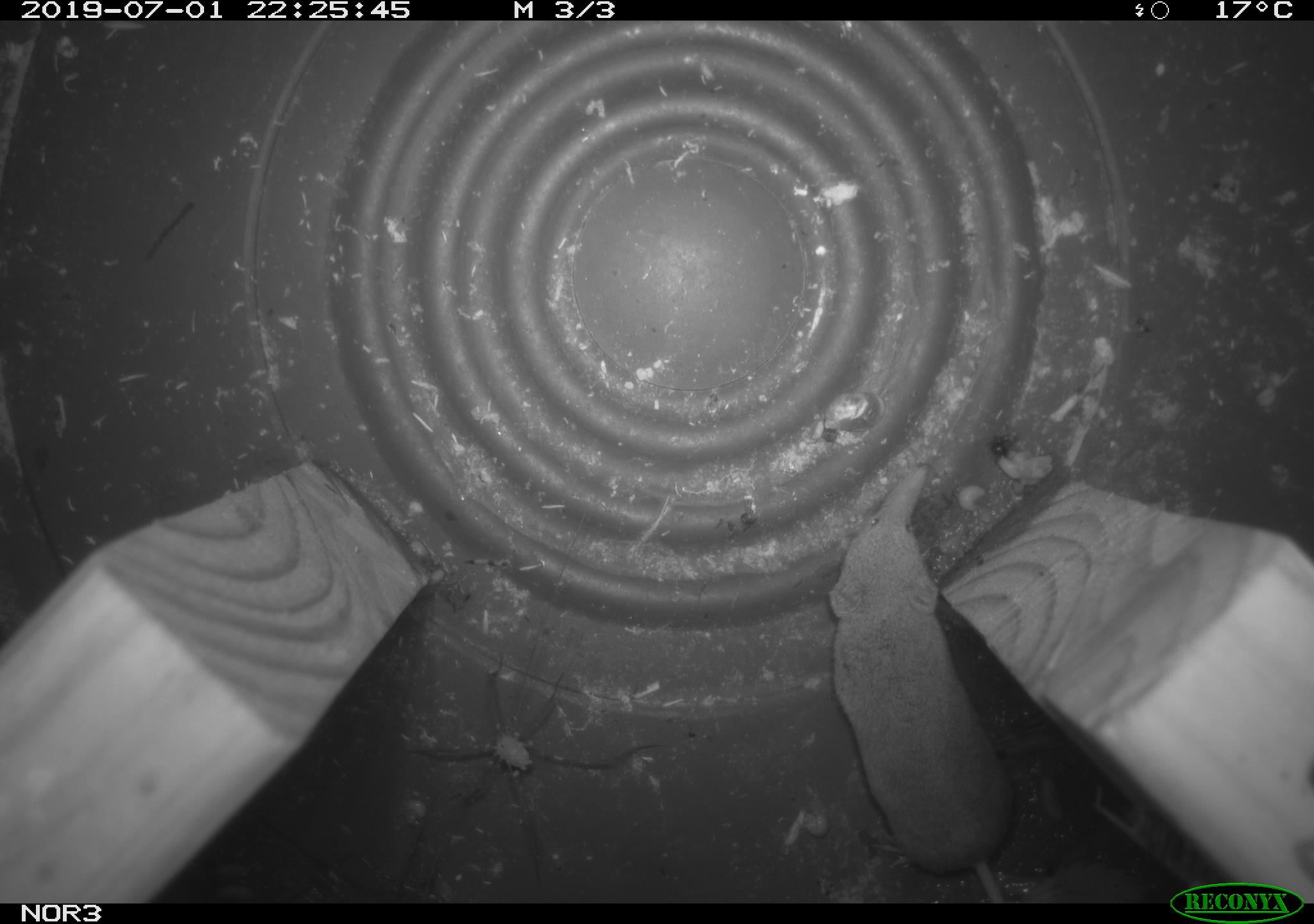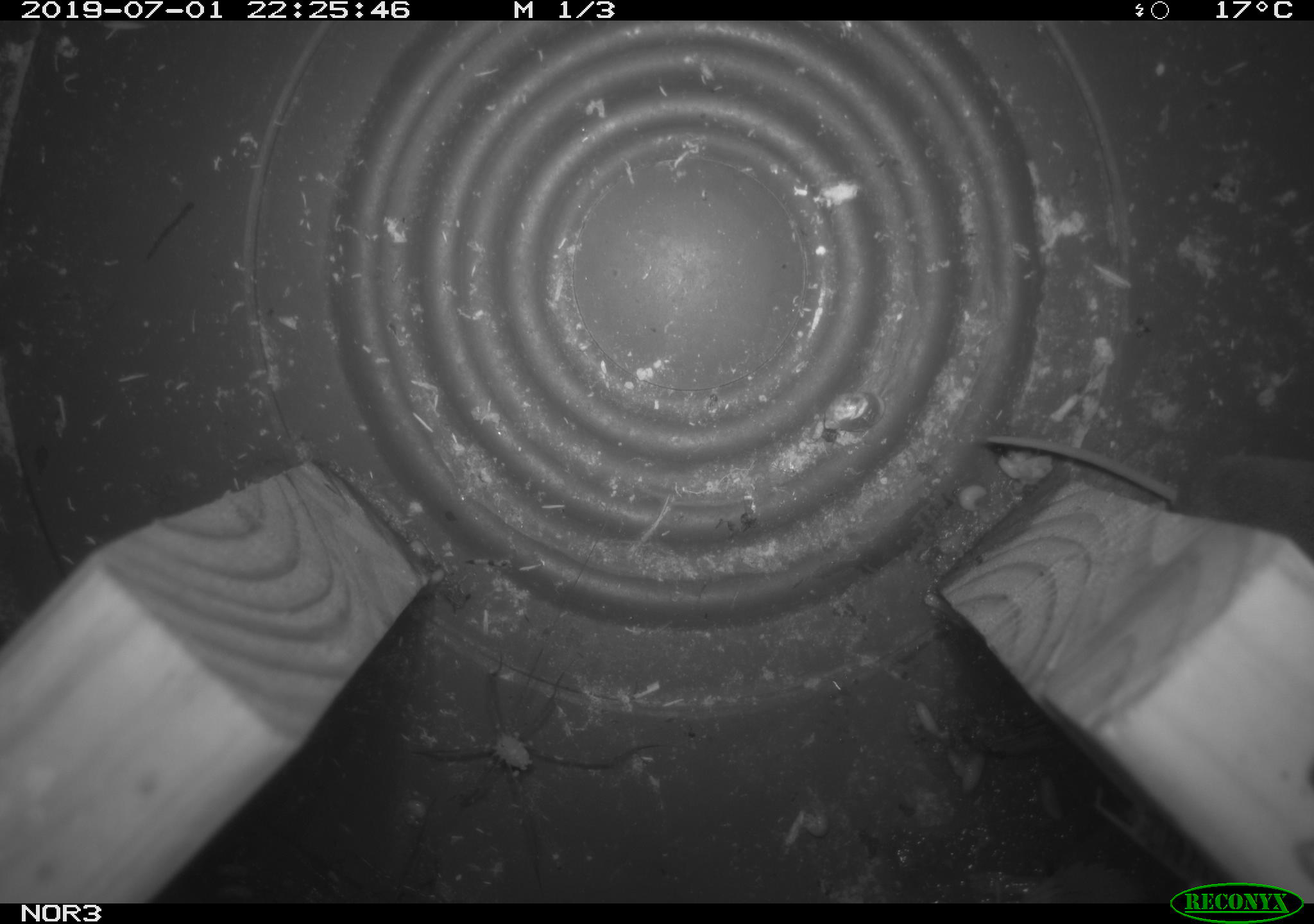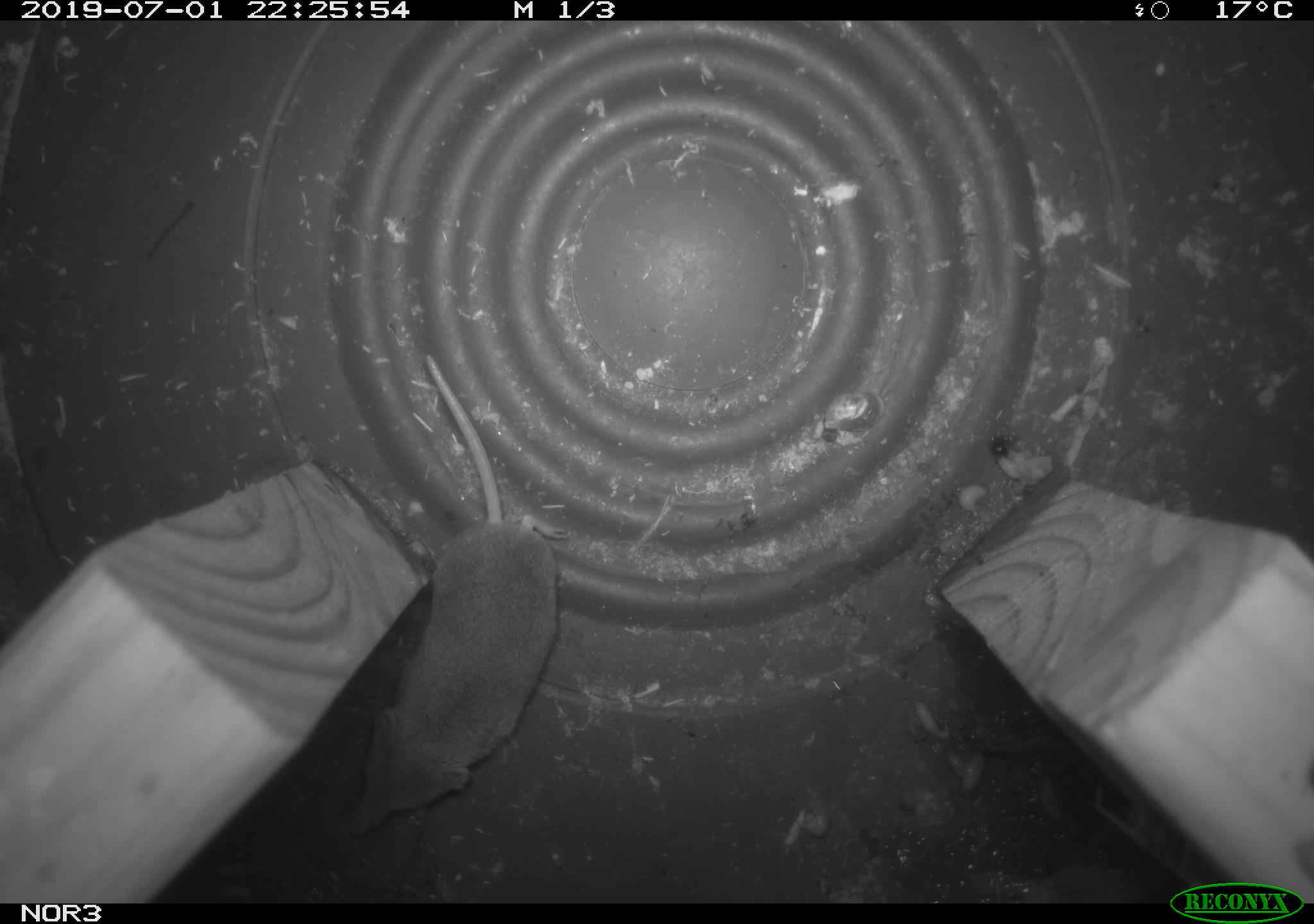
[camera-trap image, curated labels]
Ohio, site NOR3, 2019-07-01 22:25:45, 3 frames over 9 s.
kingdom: Animalia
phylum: Chordata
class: Mammalia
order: Eulipotyphla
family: Soricidae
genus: Sorex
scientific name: Sorex cinereus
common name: masked shrew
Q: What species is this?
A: Masked shrew (Sorex cinereus).